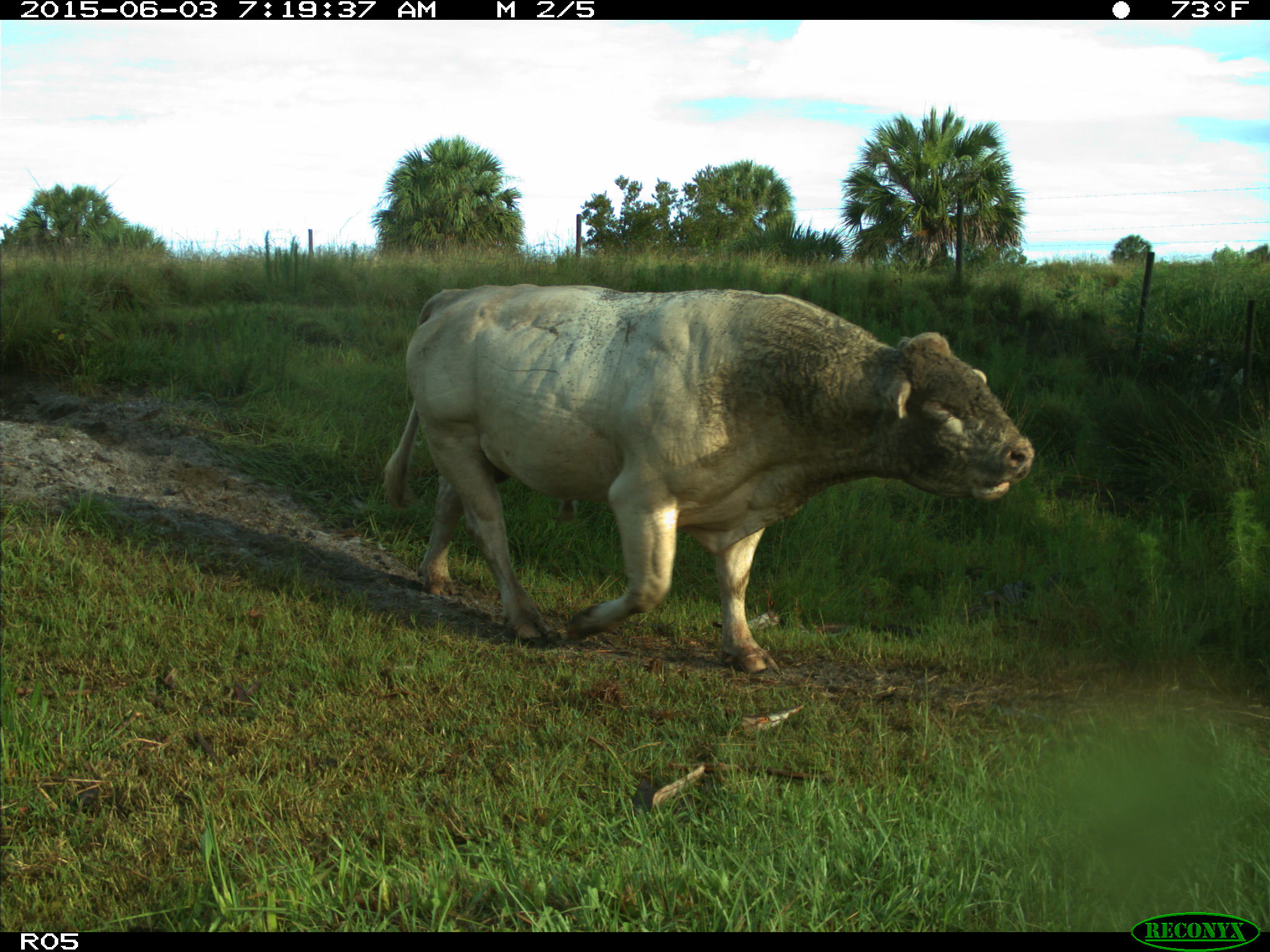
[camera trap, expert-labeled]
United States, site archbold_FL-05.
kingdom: Animalia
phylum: Chordata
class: Mammalia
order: Artiodactyla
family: Bovidae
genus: Bos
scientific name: Bos taurus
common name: domestic cow